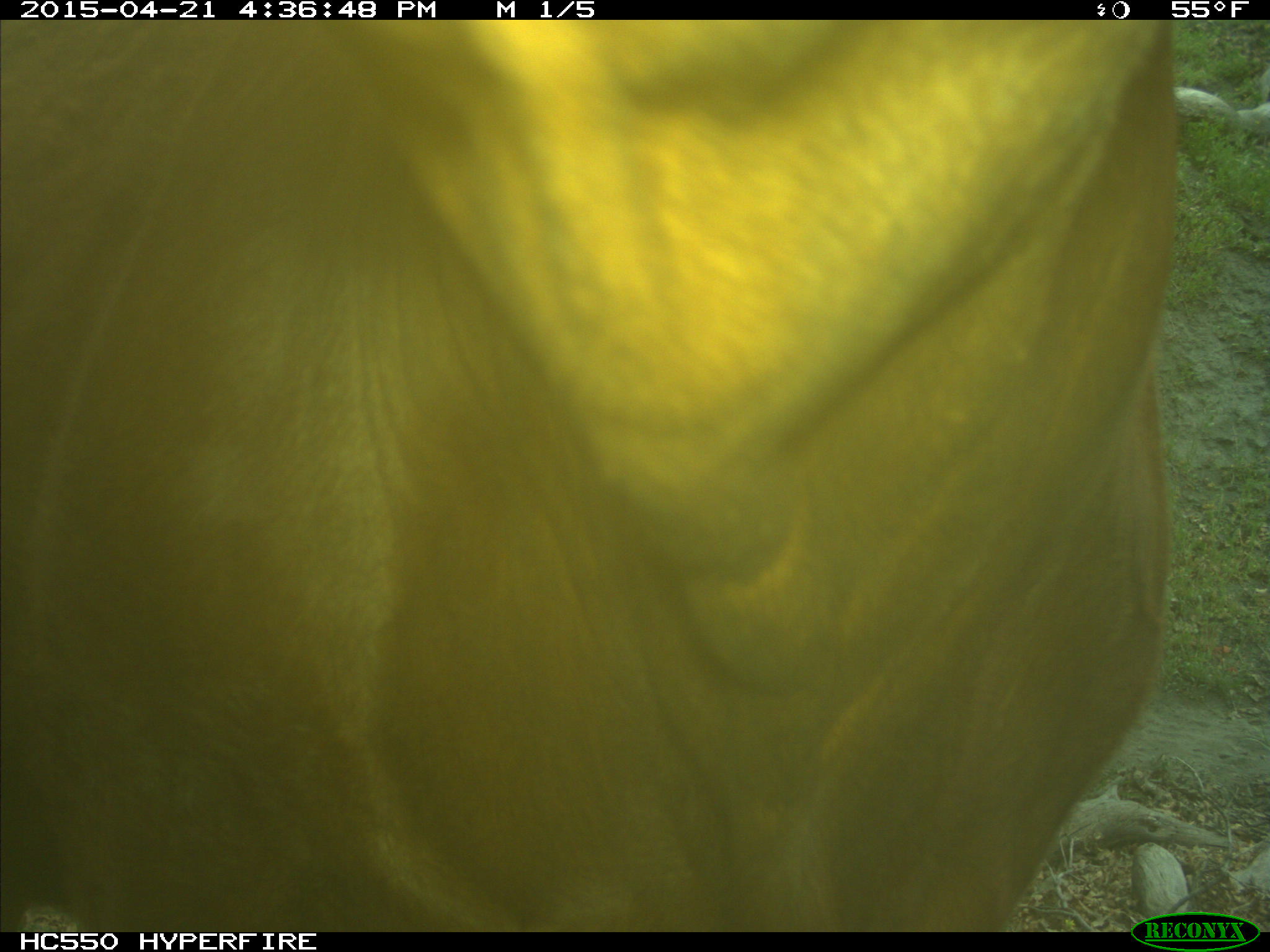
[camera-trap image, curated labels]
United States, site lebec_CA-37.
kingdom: Animalia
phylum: Chordata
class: Mammalia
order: Artiodactyla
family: Bovidae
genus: Bos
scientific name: Bos taurus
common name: domestic cow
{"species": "Bos taurus (domestic cow)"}